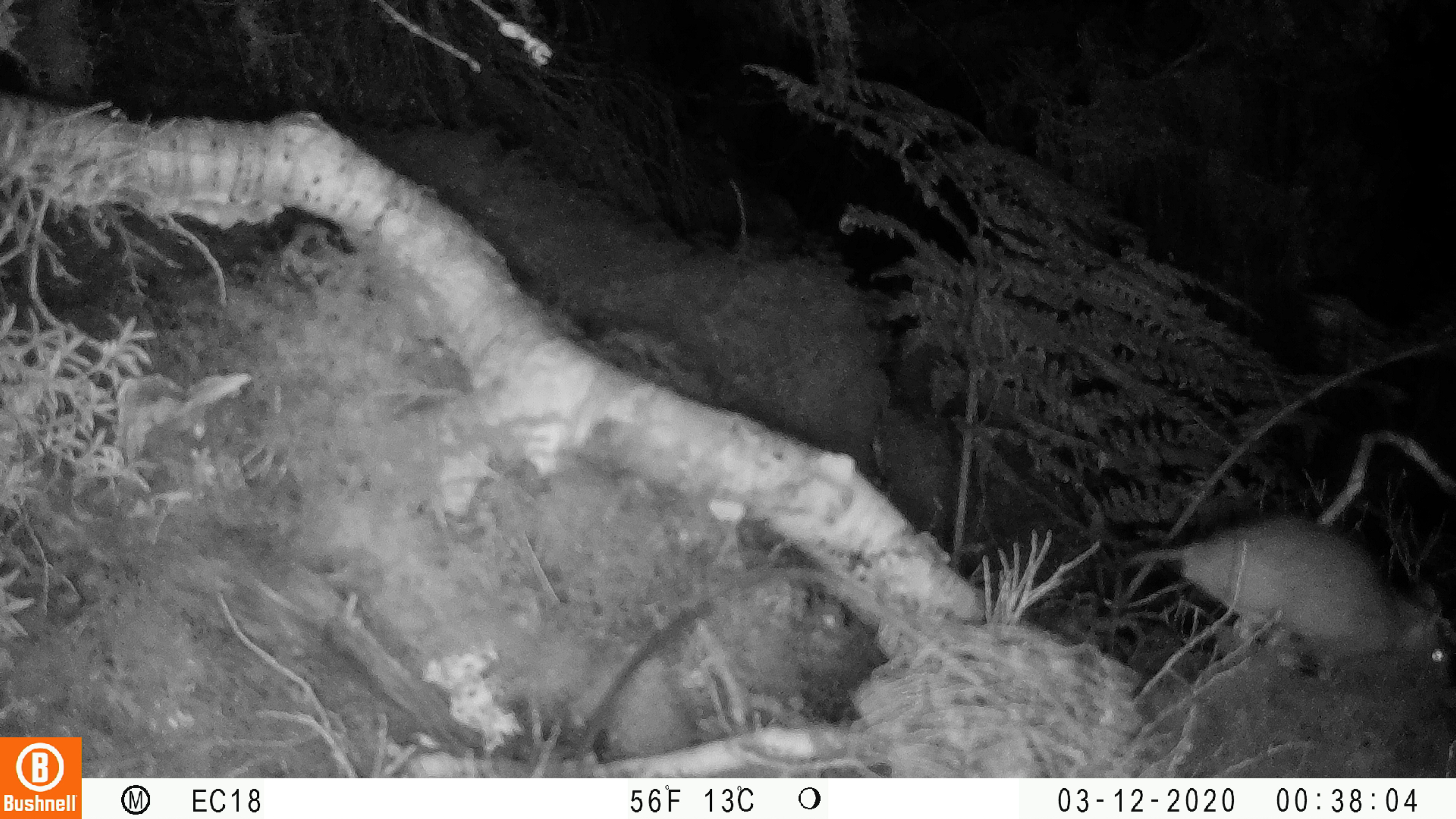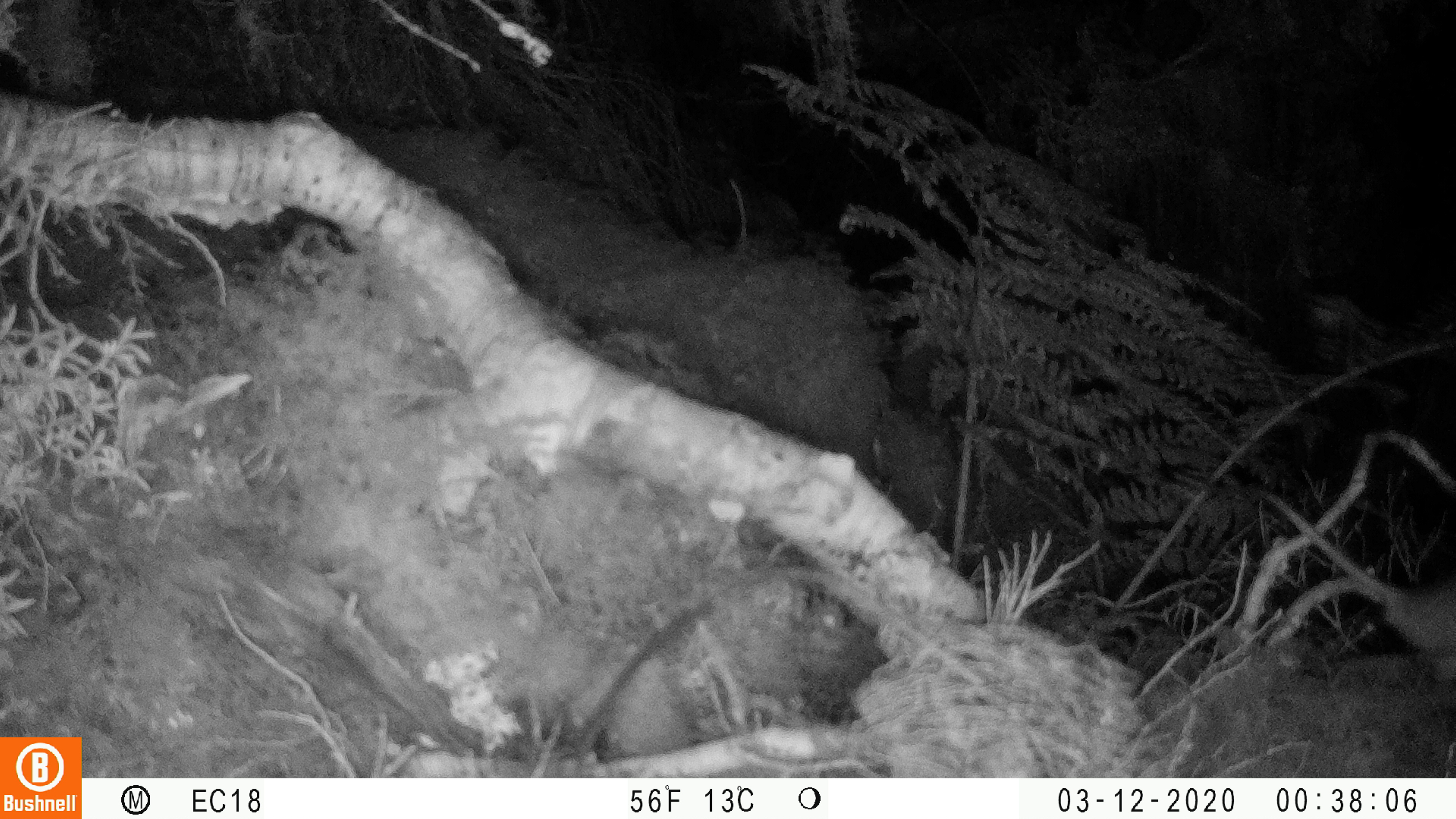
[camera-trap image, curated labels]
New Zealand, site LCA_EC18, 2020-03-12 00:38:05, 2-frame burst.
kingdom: Animalia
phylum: Chordata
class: Mammalia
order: Rodentia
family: Muridae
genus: Rattus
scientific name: Rattus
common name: rat